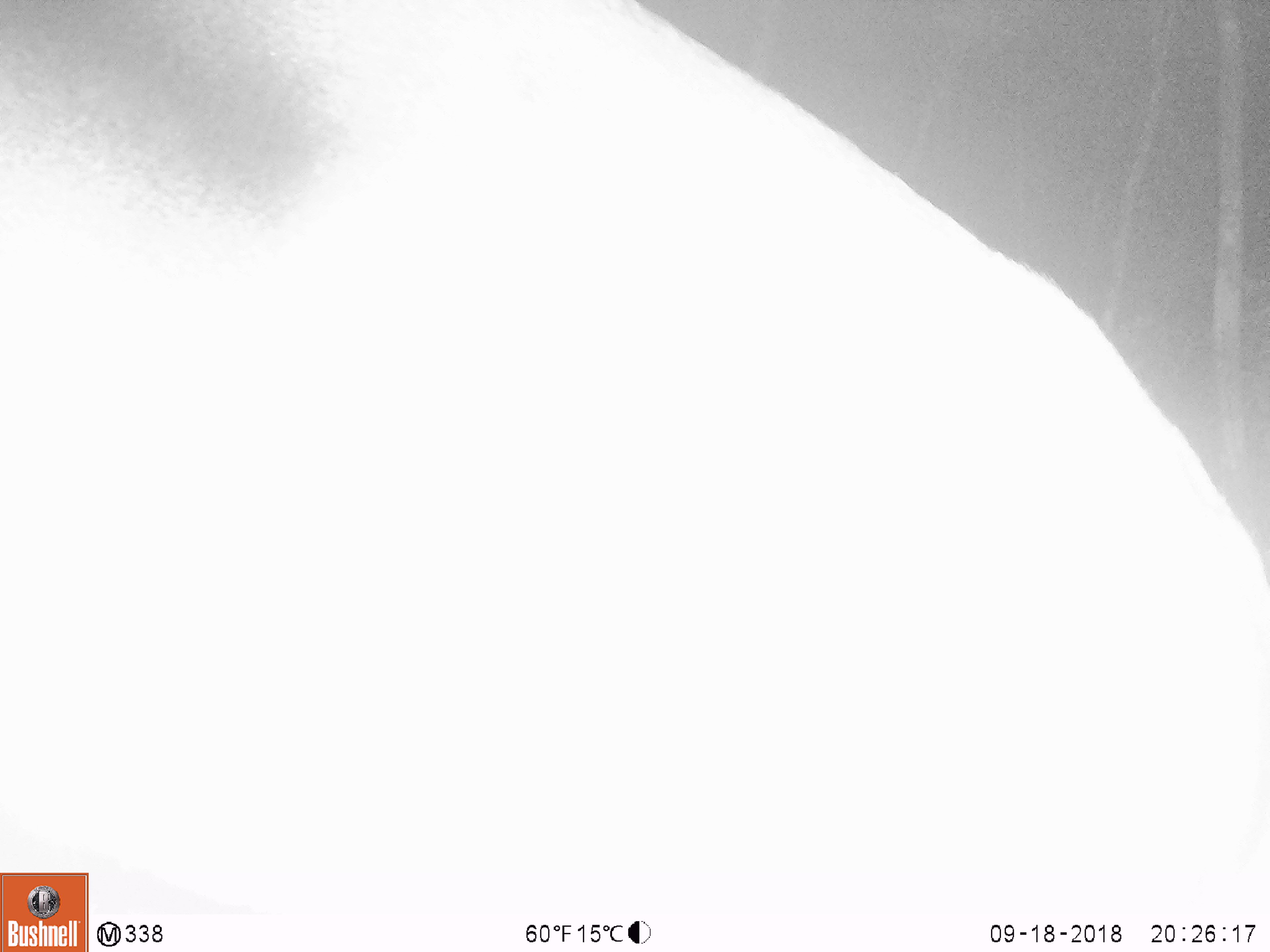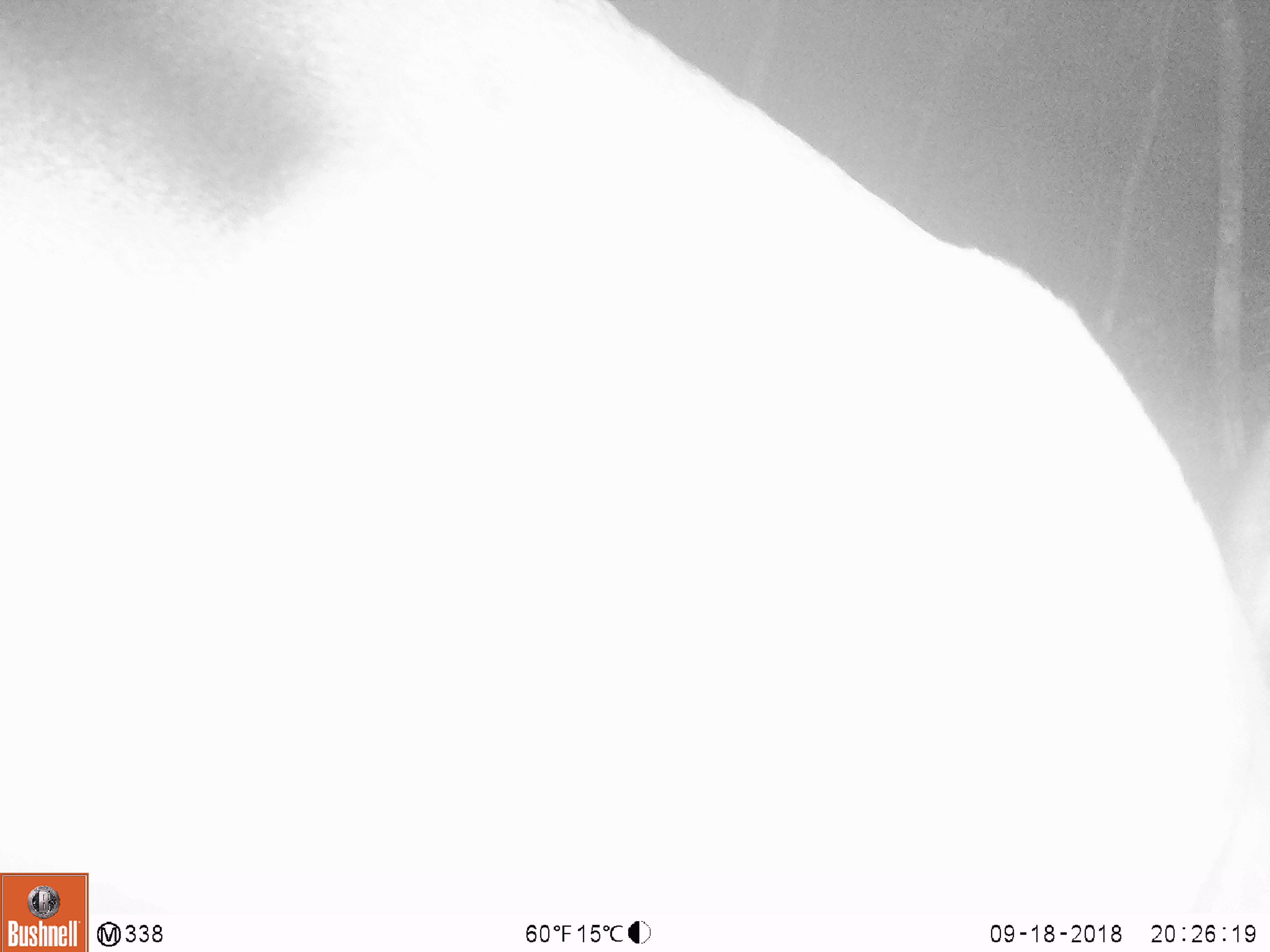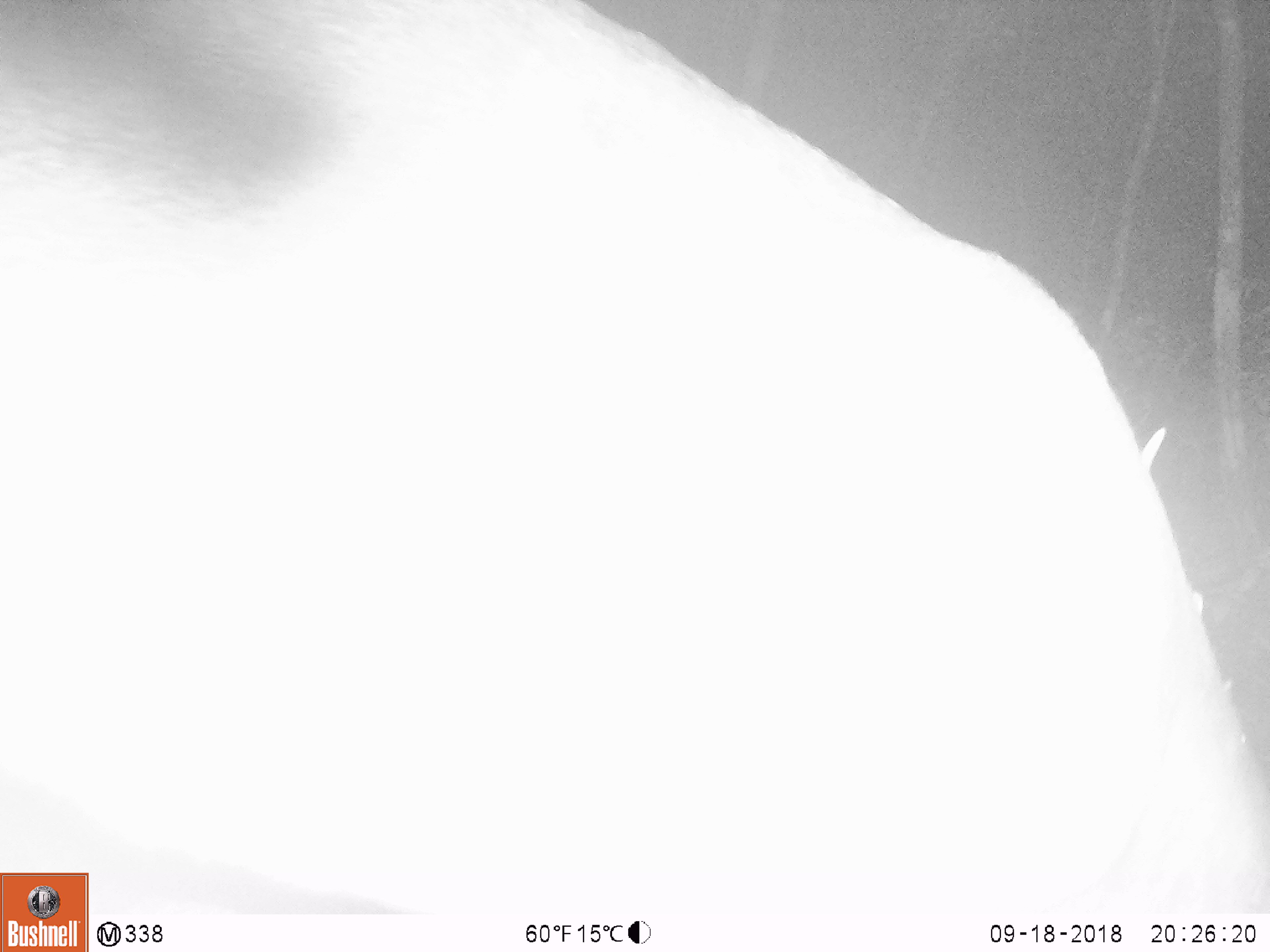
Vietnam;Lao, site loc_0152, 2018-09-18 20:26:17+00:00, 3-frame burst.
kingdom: Animalia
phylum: Chordata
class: Mammalia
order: Artiodactyla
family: Cervidae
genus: Muntiacus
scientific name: Muntiacus vuquangensis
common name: large-antlered muntjac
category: large antlered muntjac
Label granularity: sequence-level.